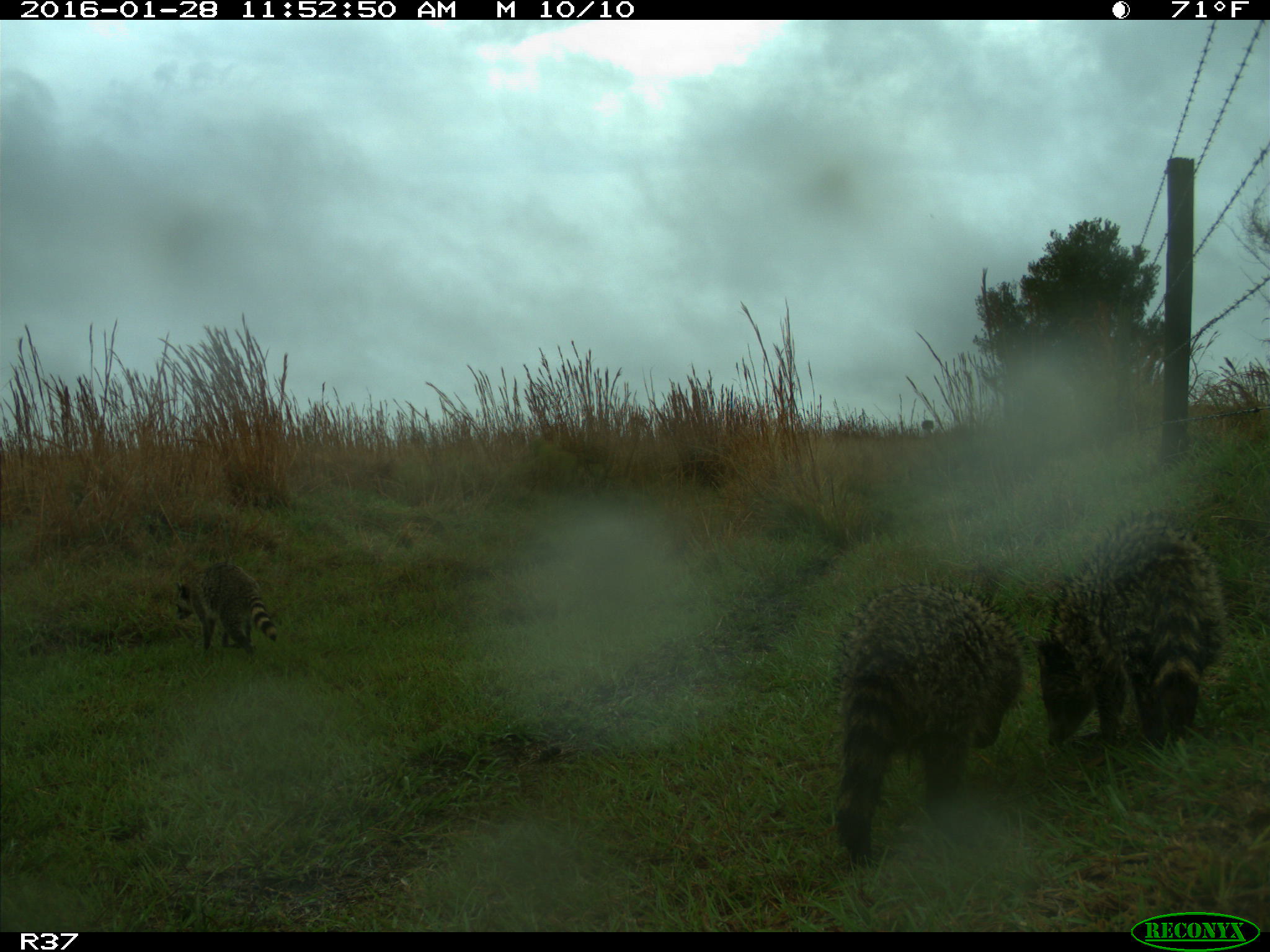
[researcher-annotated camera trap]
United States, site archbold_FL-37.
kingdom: Animalia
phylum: Chordata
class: Mammalia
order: Carnivora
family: Procyonidae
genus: Procyon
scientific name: Procyon lotor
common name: common raccoon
Procyon lotor (common raccoon).